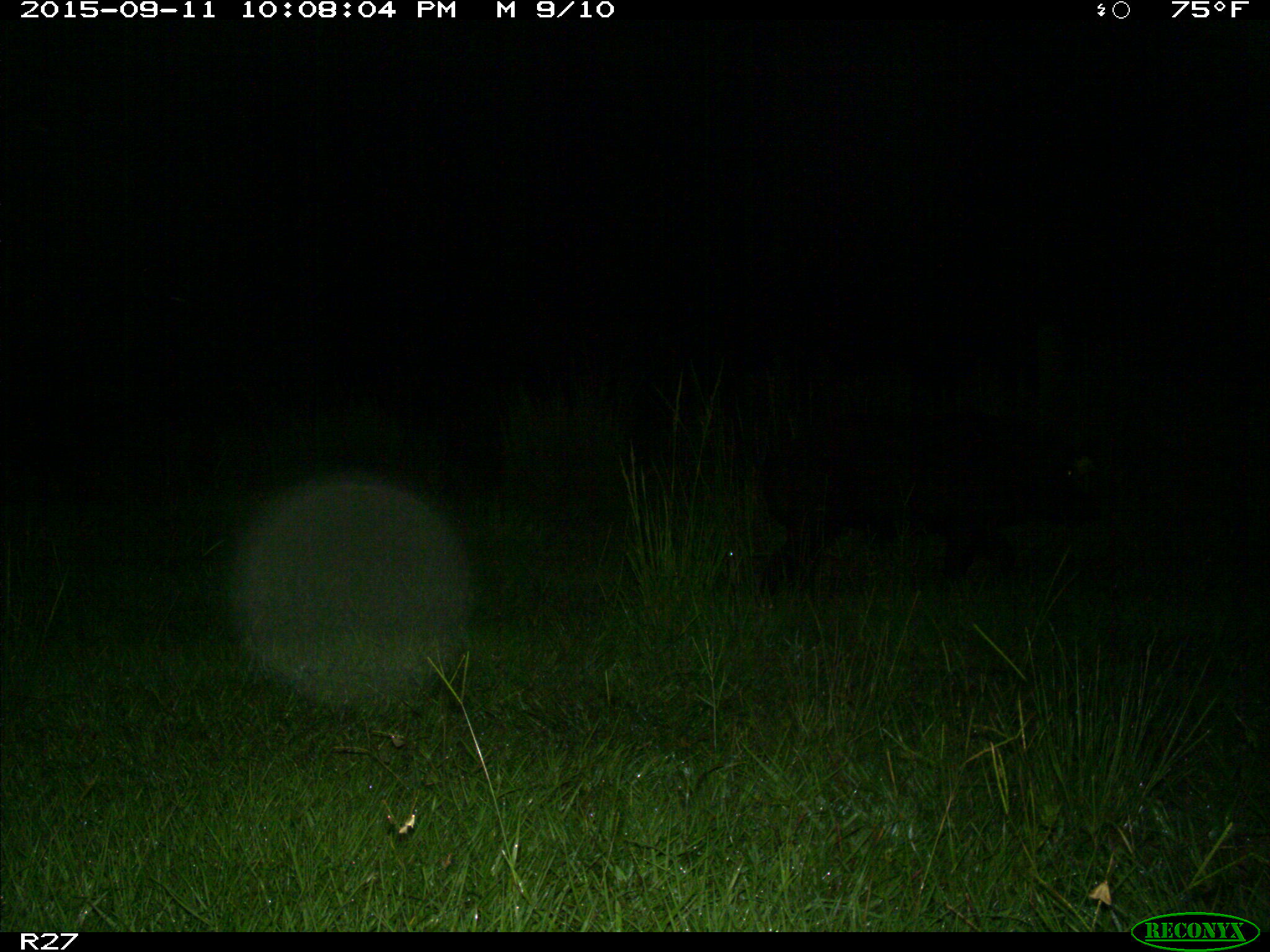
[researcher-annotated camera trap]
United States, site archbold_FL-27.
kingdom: Animalia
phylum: Chordata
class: Mammalia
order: Artiodactyla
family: Suidae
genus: Sus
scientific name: Sus scrofa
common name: wild boar